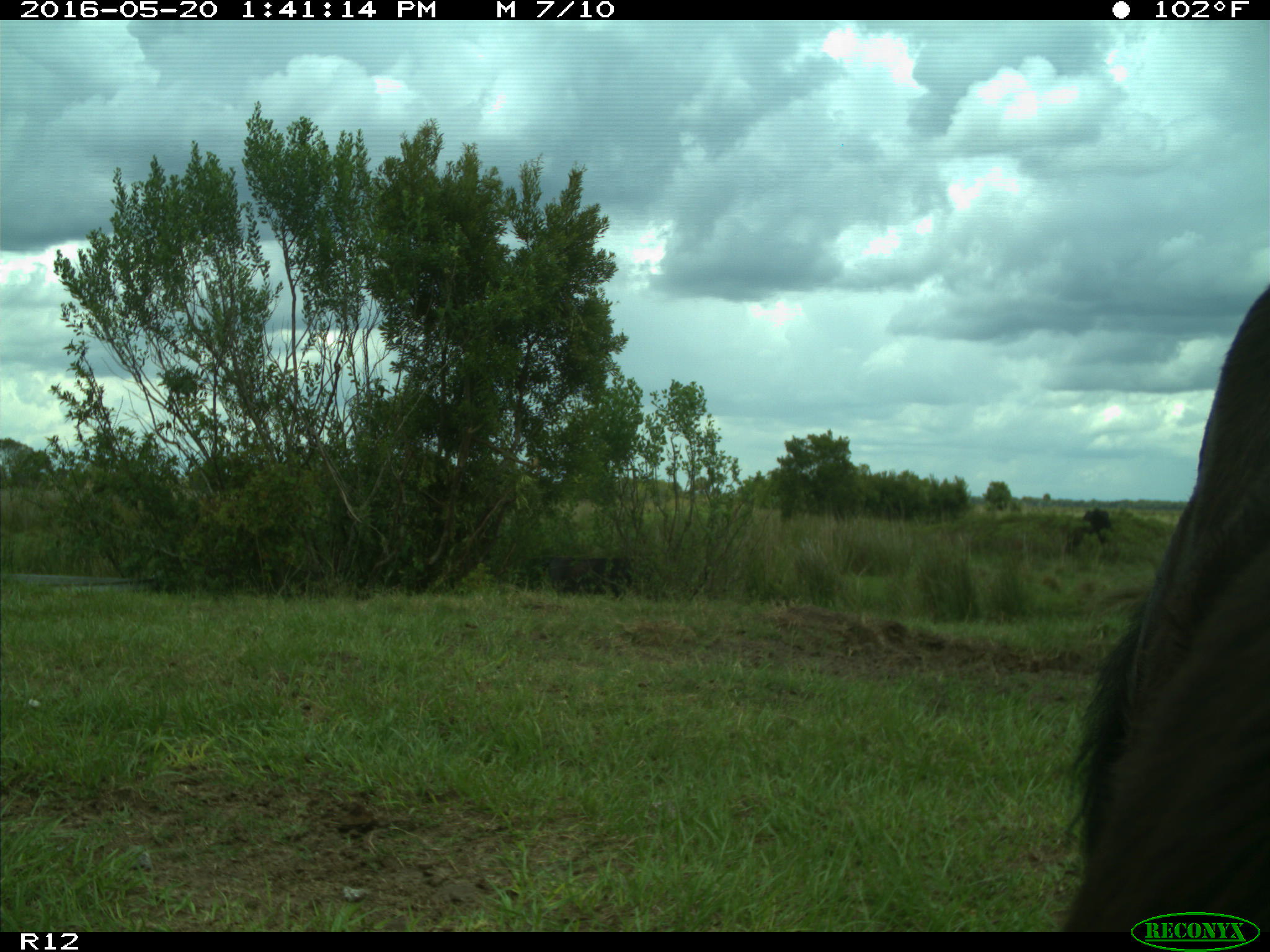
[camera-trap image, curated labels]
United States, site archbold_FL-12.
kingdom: Animalia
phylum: Chordata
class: Mammalia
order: Artiodactyla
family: Bovidae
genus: Bos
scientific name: Bos taurus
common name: domestic cow